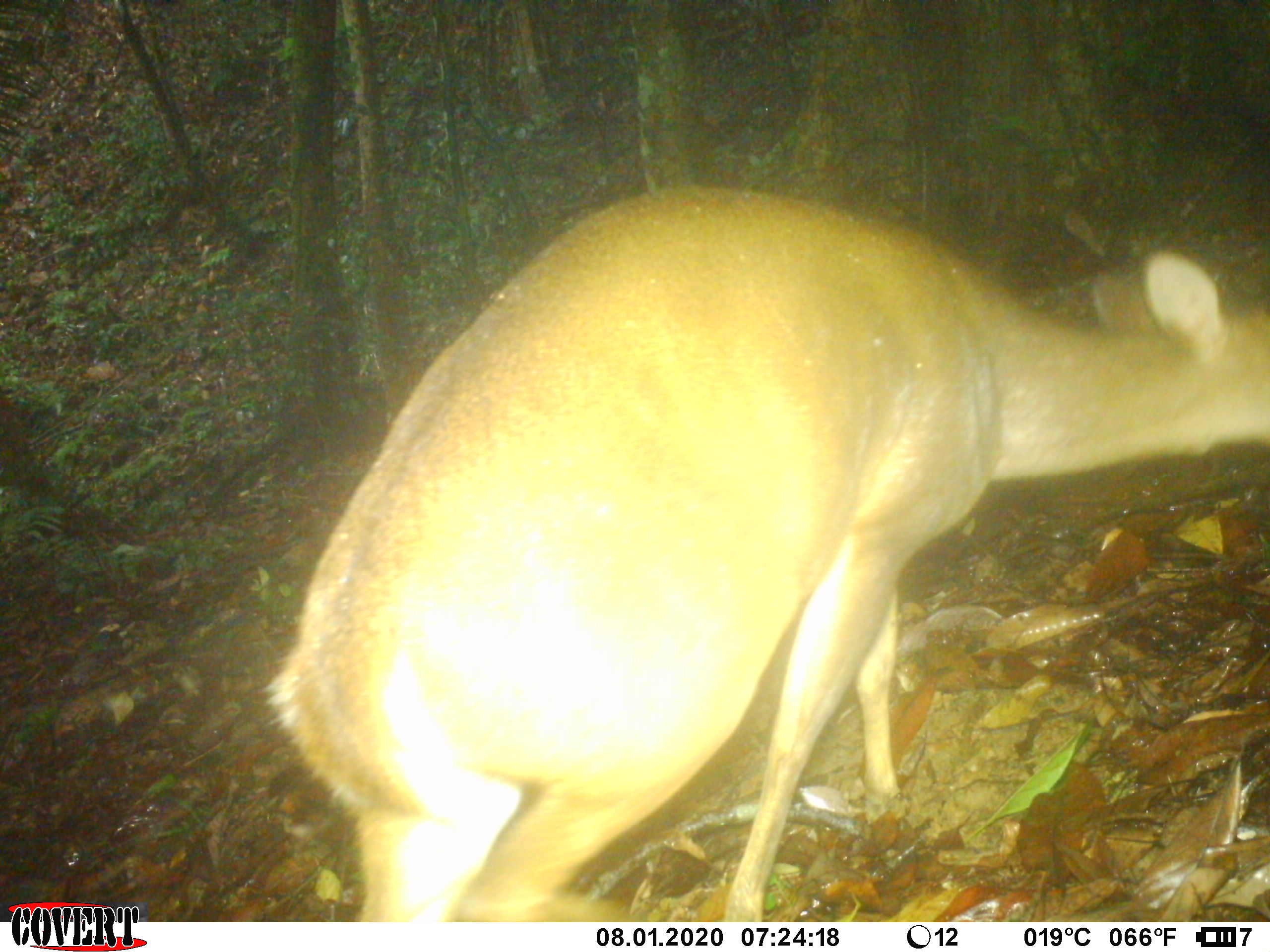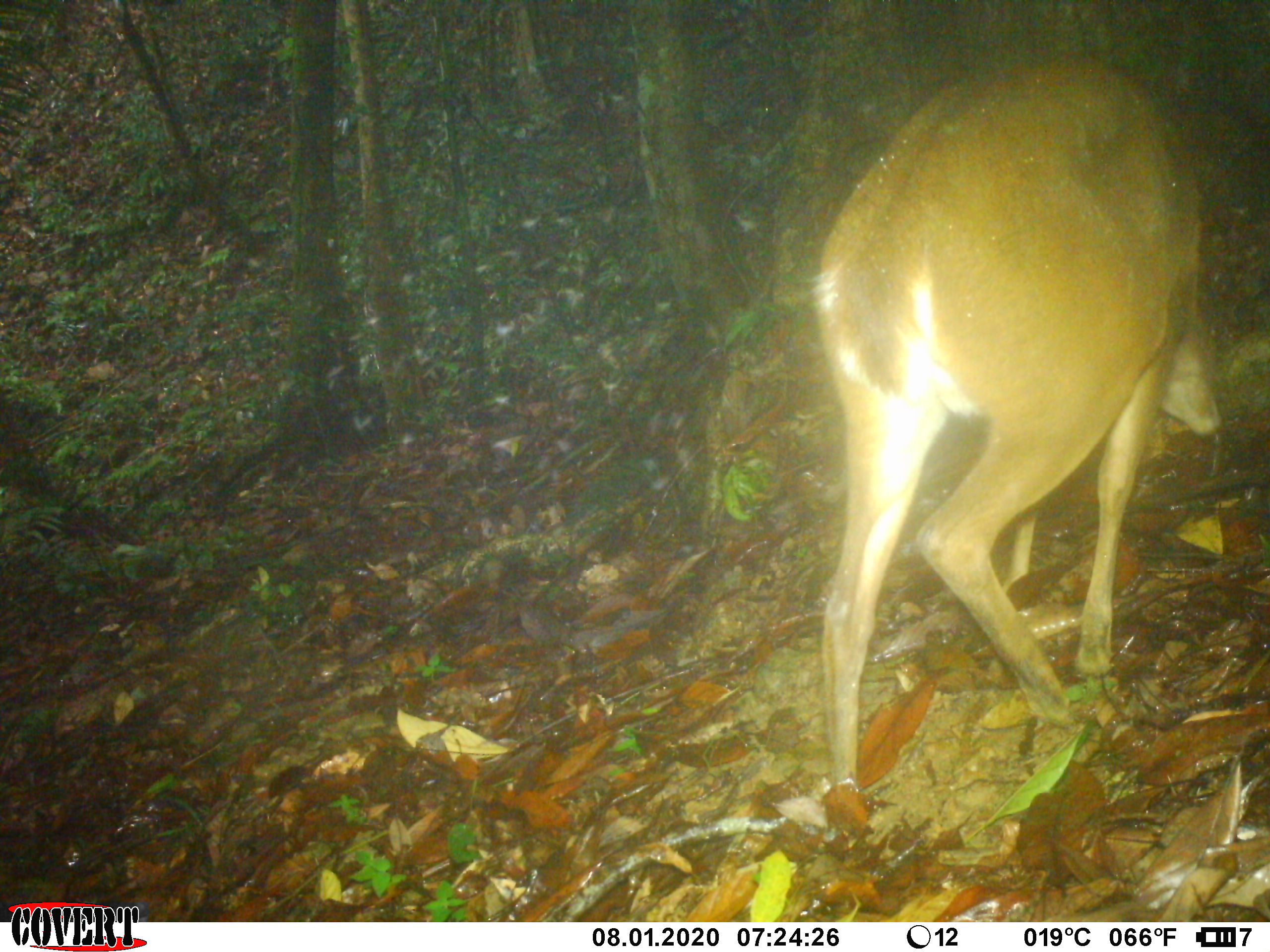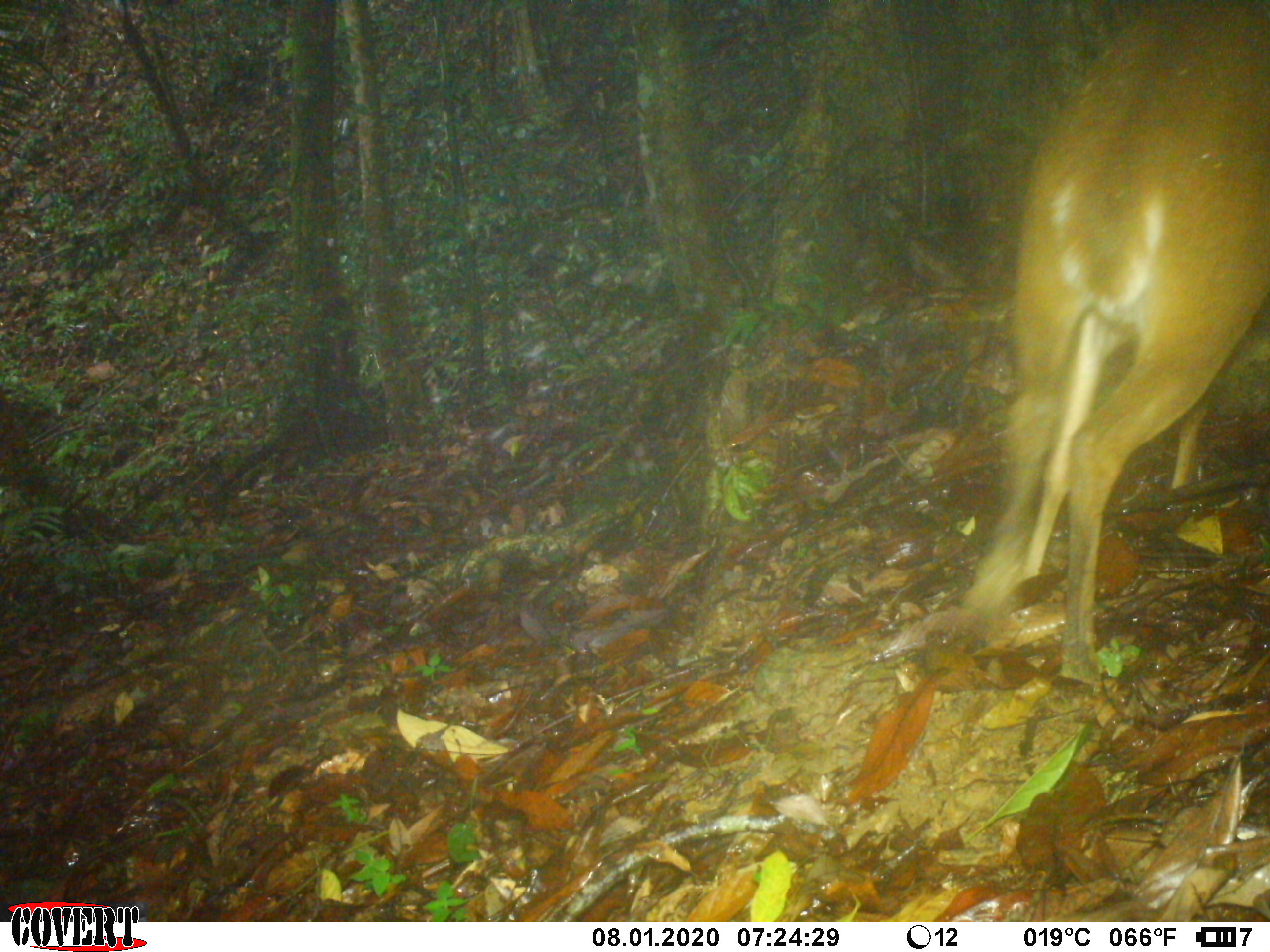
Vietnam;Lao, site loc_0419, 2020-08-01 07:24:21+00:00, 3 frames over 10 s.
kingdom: Animalia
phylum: Chordata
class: Mammalia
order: Artiodactyla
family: Cervidae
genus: Muntiacus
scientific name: Muntiacus vuquangensis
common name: large-antlered muntjac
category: large antlered muntjac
Large antlered muntjac (large-antlered muntjac) (Muntiacus vuquangensis). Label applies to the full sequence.